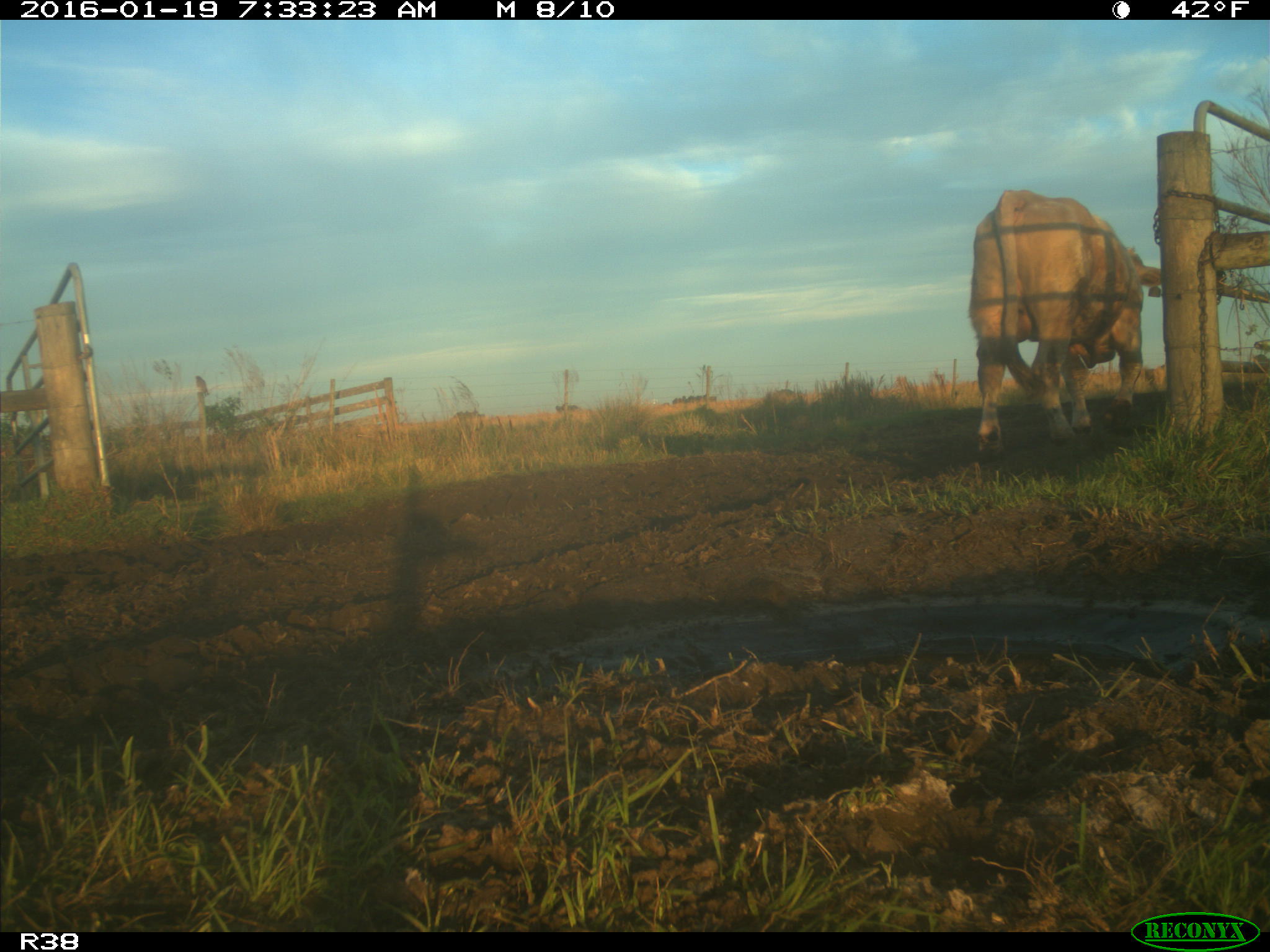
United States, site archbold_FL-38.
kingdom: Animalia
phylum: Chordata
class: Mammalia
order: Artiodactyla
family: Bovidae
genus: Bos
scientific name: Bos taurus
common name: domestic cow